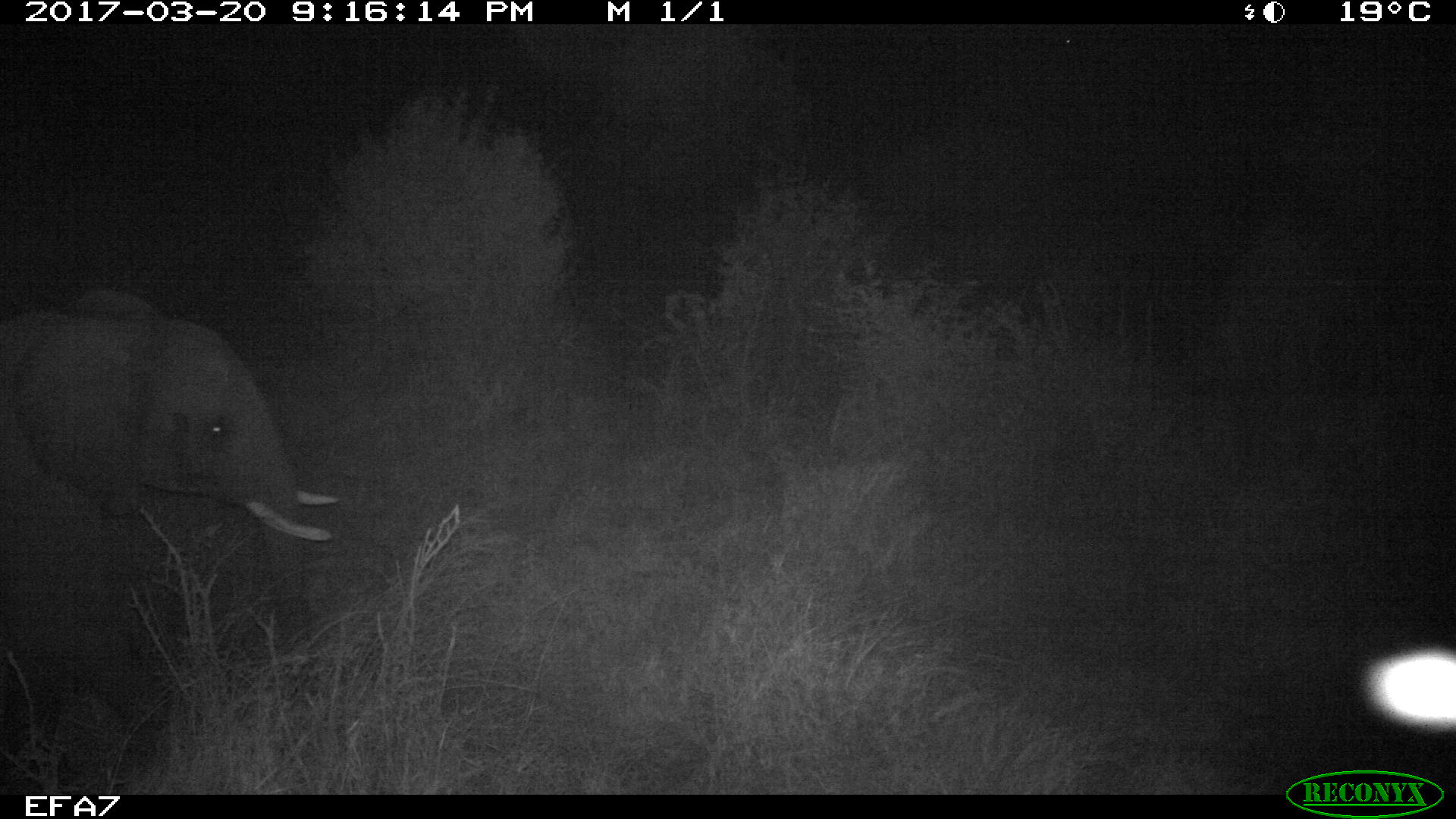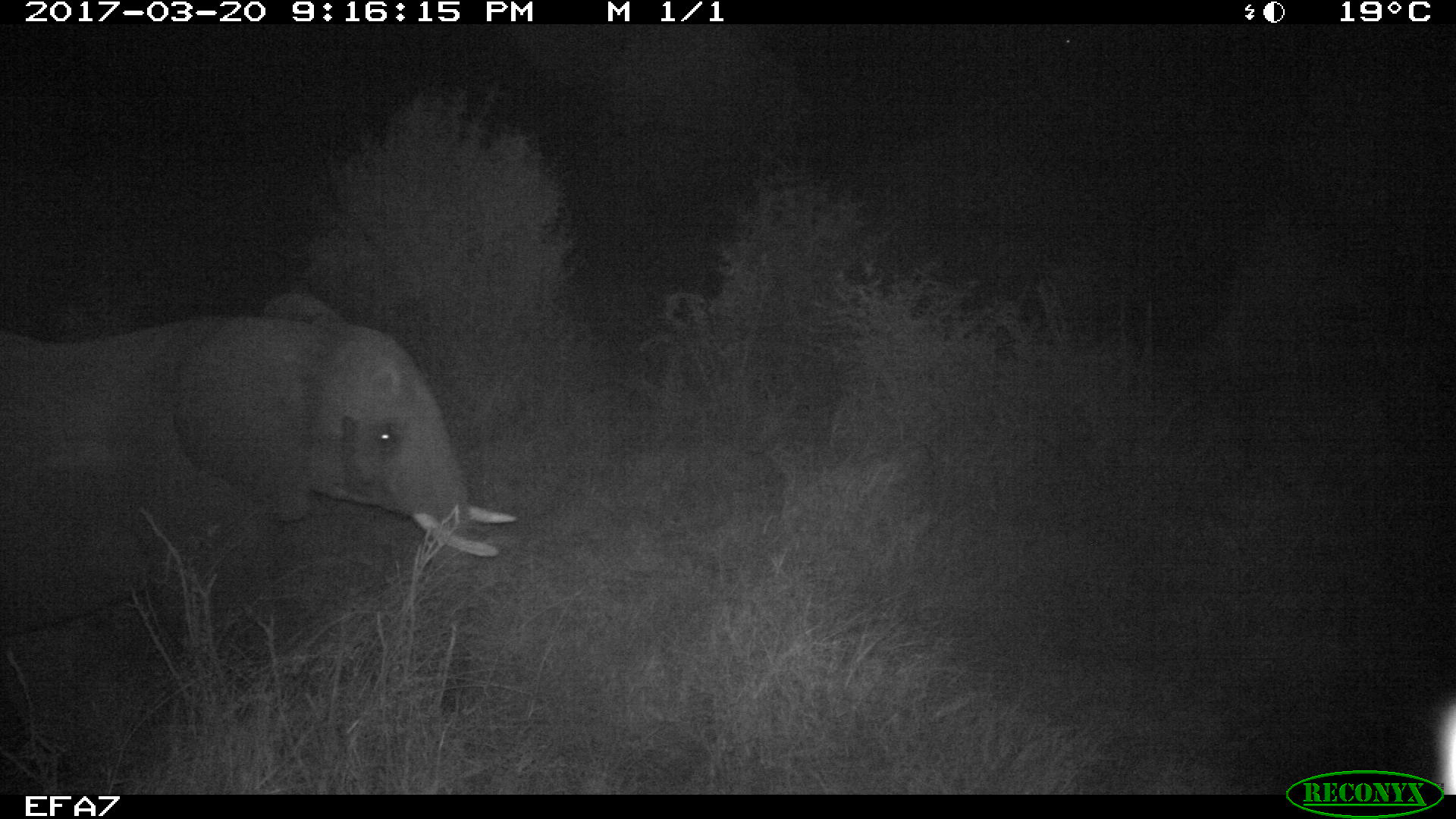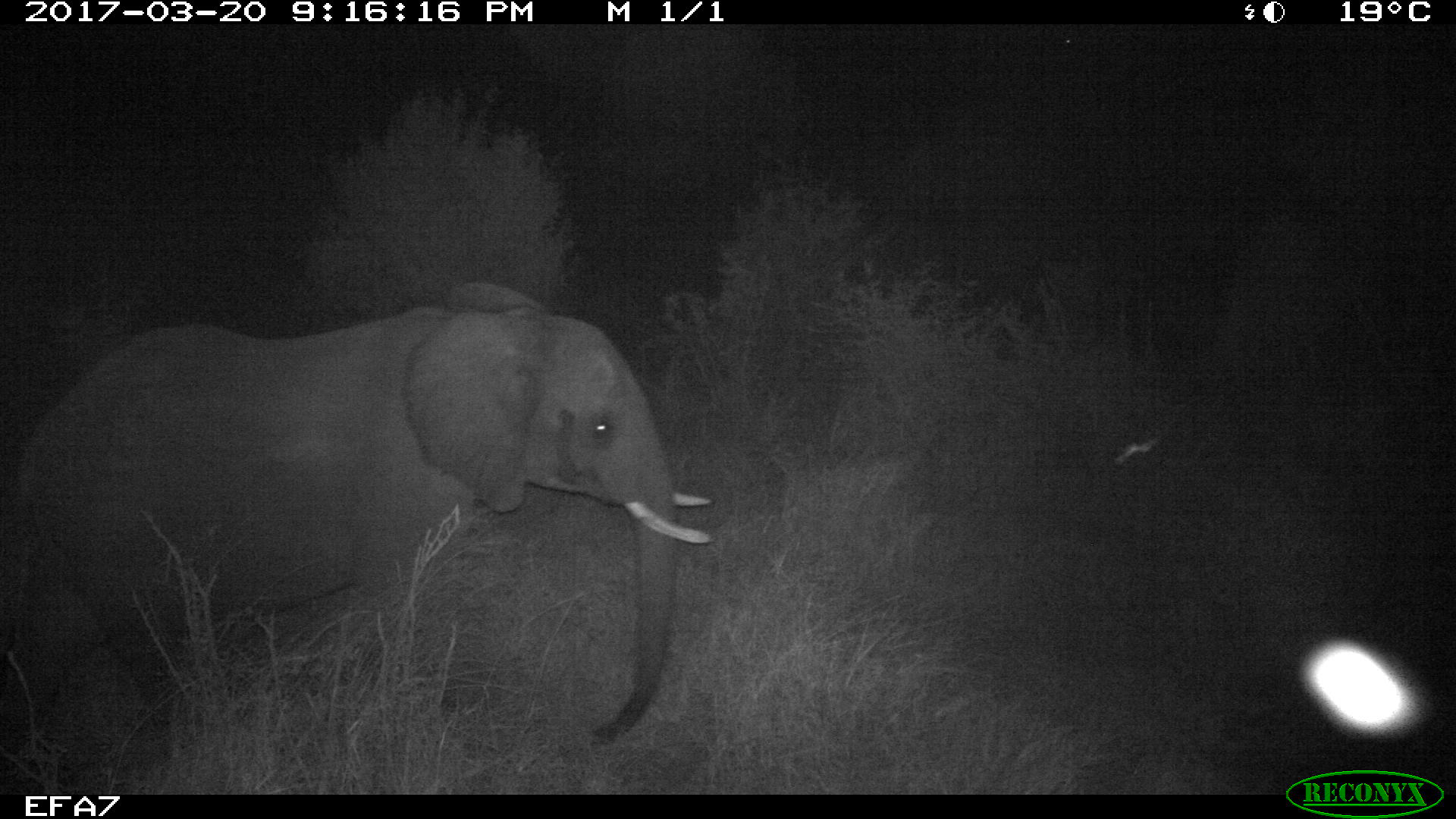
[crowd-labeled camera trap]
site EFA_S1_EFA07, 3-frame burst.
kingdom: Animalia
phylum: Chordata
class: Mammalia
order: Proboscidea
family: Elephantidae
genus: Loxodonta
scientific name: Loxodonta africana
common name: african bush elephant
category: elephant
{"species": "elephant (african bush elephant) (Loxodonta africana)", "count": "1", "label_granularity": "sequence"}